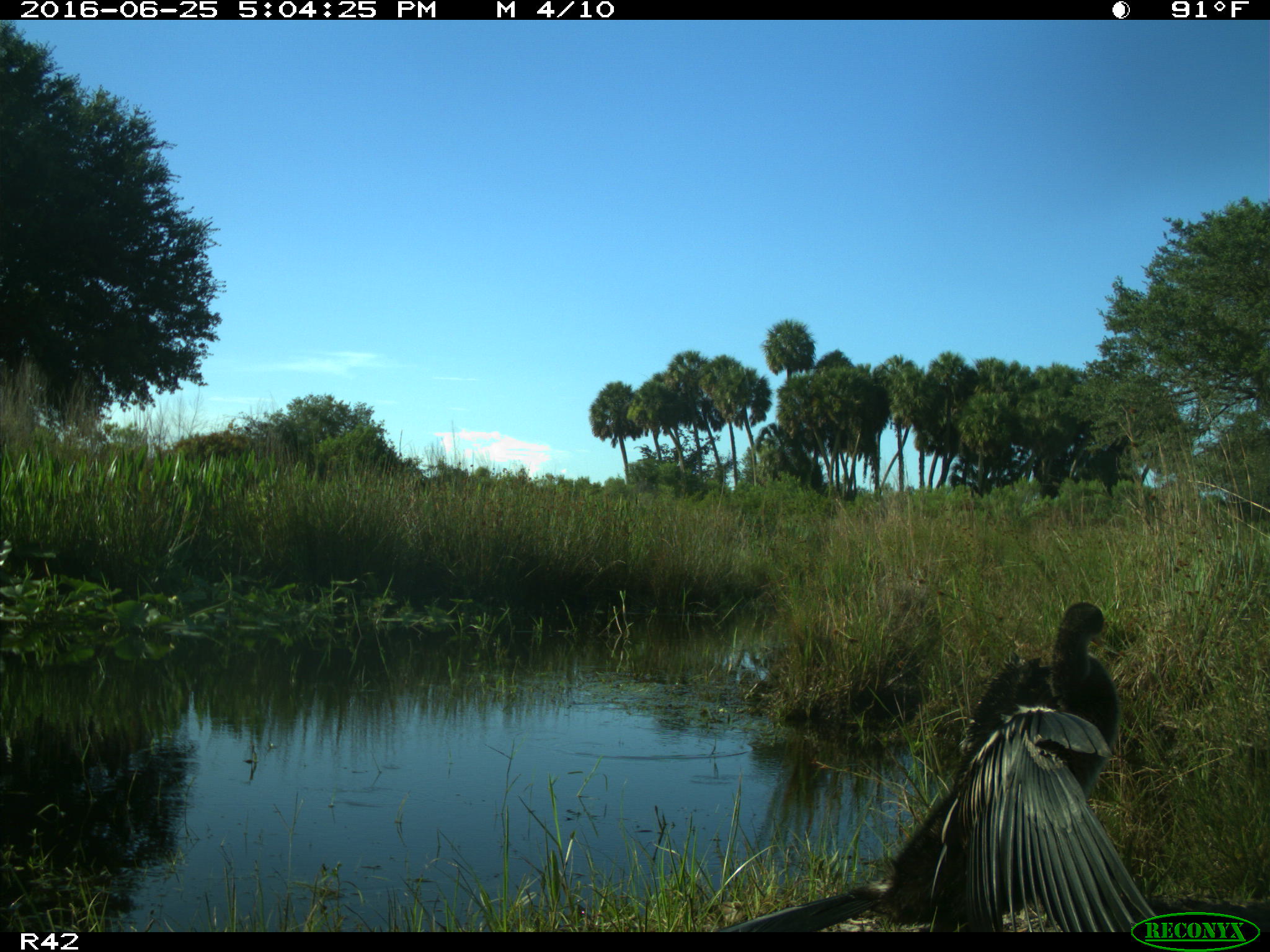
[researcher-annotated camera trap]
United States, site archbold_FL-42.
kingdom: Animalia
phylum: Chordata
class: Aves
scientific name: Aves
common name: birds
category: unidentified bird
Unidentified bird (birds) (Aves).